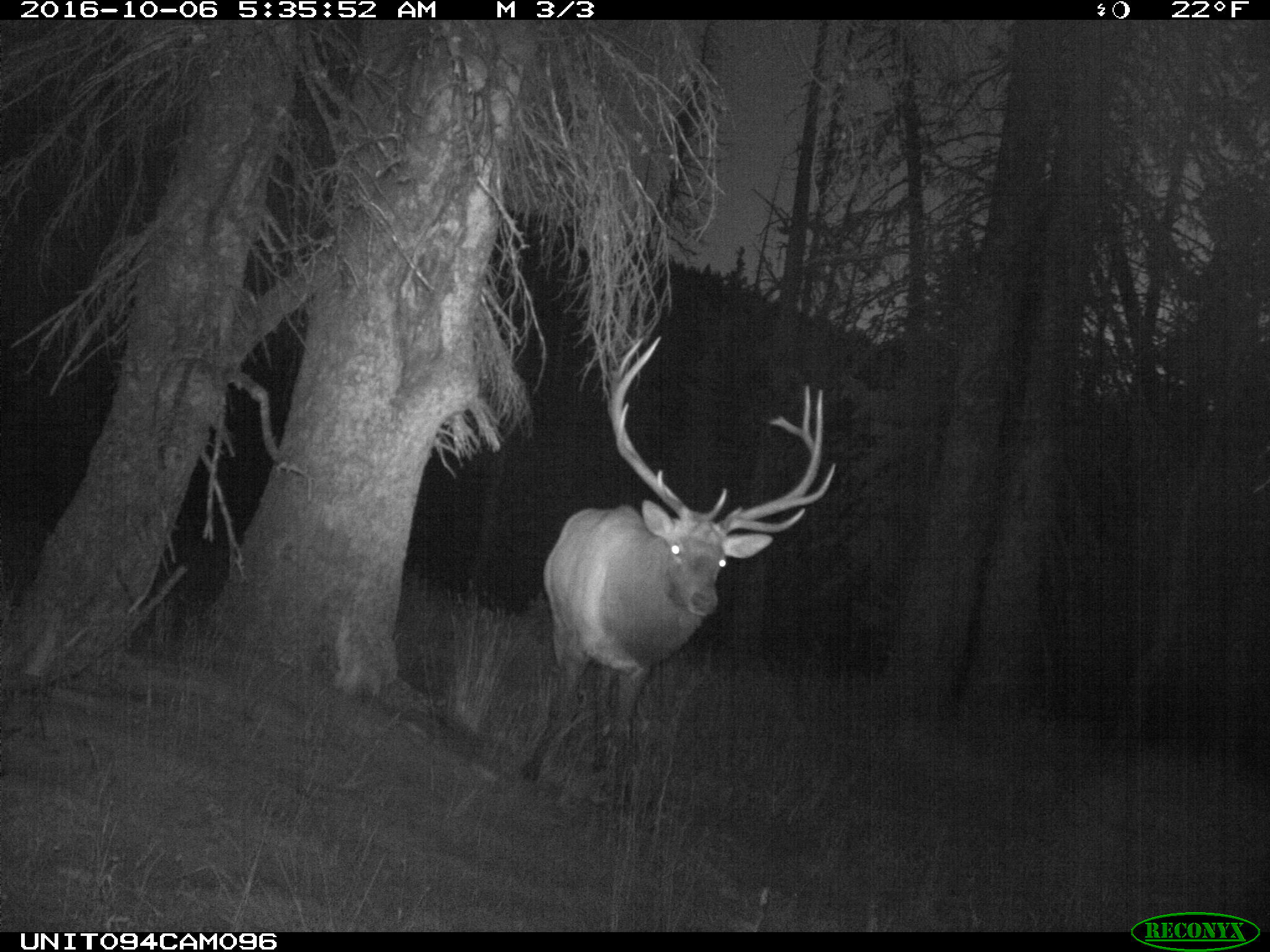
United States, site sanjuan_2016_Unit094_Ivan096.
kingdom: Animalia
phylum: Chordata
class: Mammalia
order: Artiodactyla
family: Cervidae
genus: Cervus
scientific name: Cervus elaphus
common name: red deer